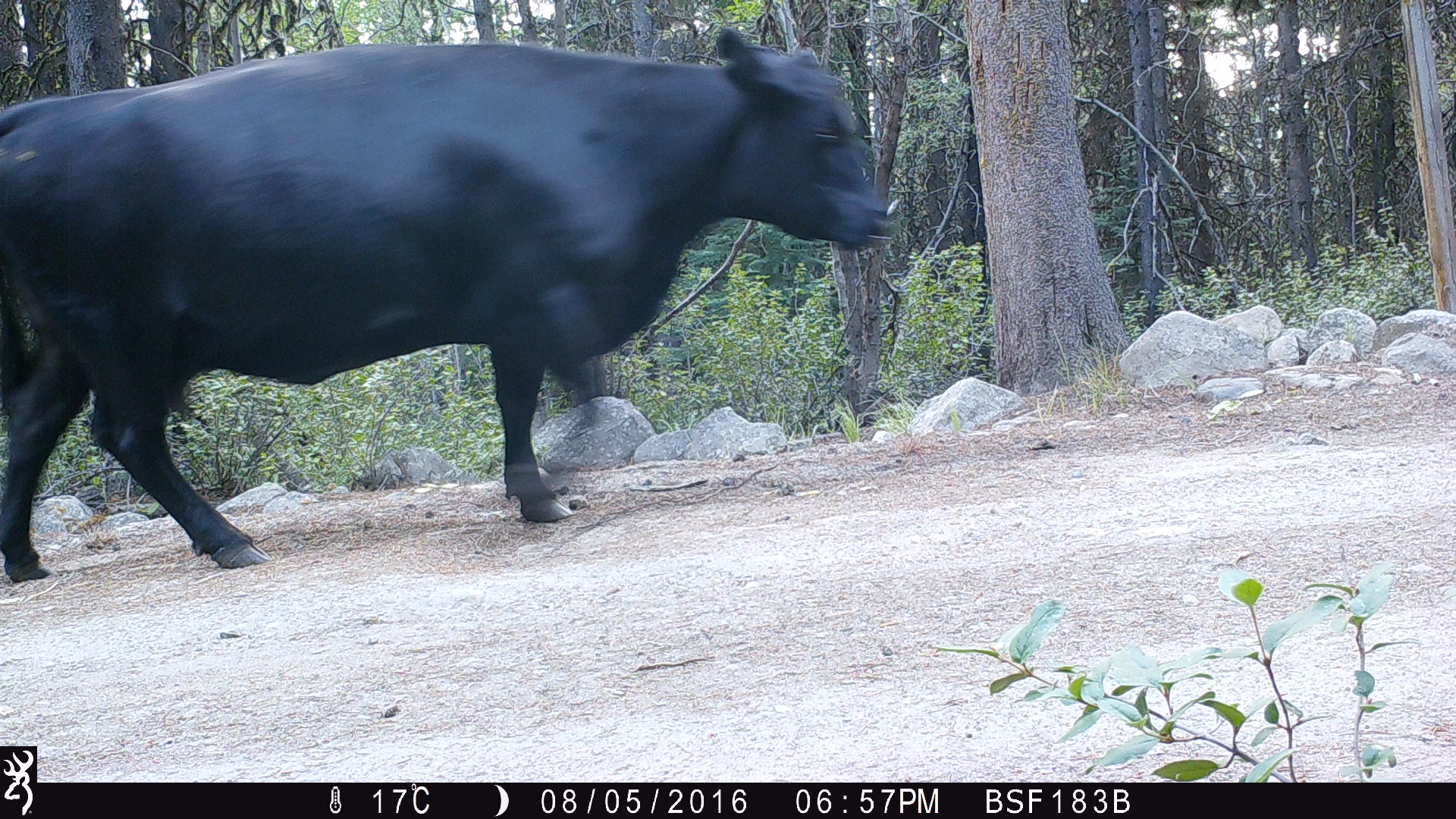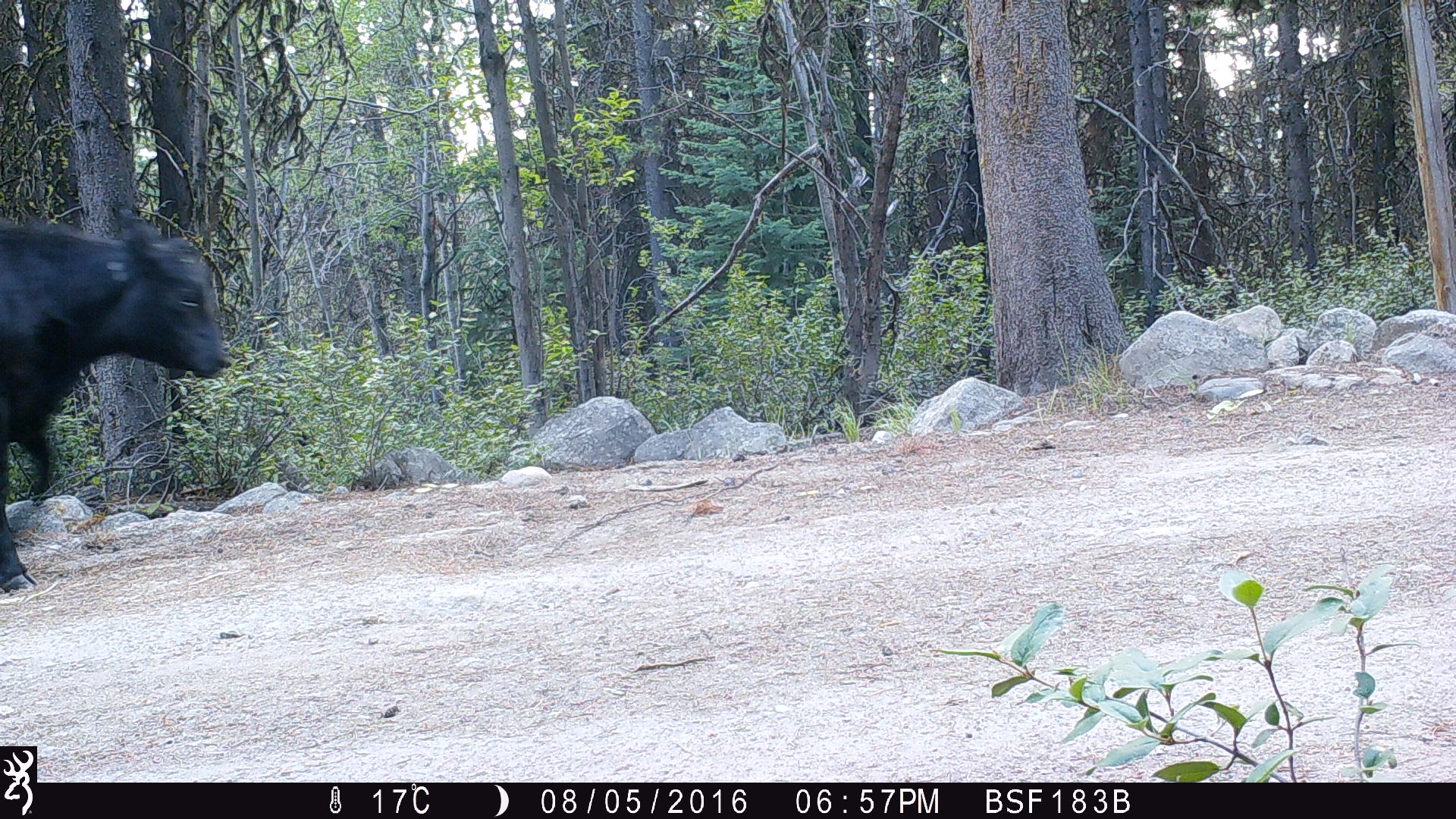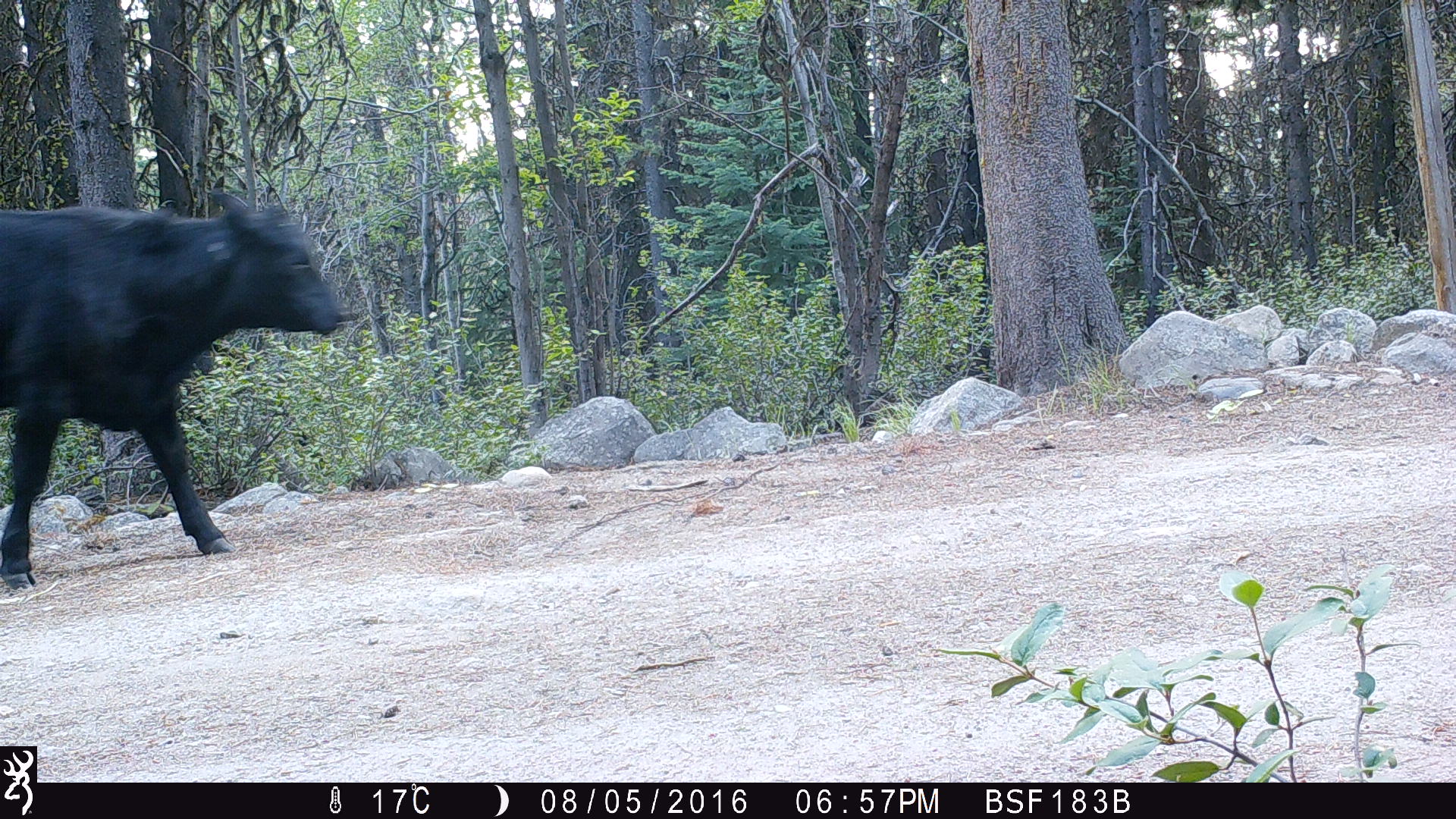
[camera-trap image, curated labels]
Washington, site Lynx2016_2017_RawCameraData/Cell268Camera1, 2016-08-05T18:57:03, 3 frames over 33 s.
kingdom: Animalia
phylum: Chordata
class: Mammalia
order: Artiodactyla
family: Bovidae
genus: Bos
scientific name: Bos taurus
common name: domestic cattle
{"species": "domestic cattle (Bos taurus)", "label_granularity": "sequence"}